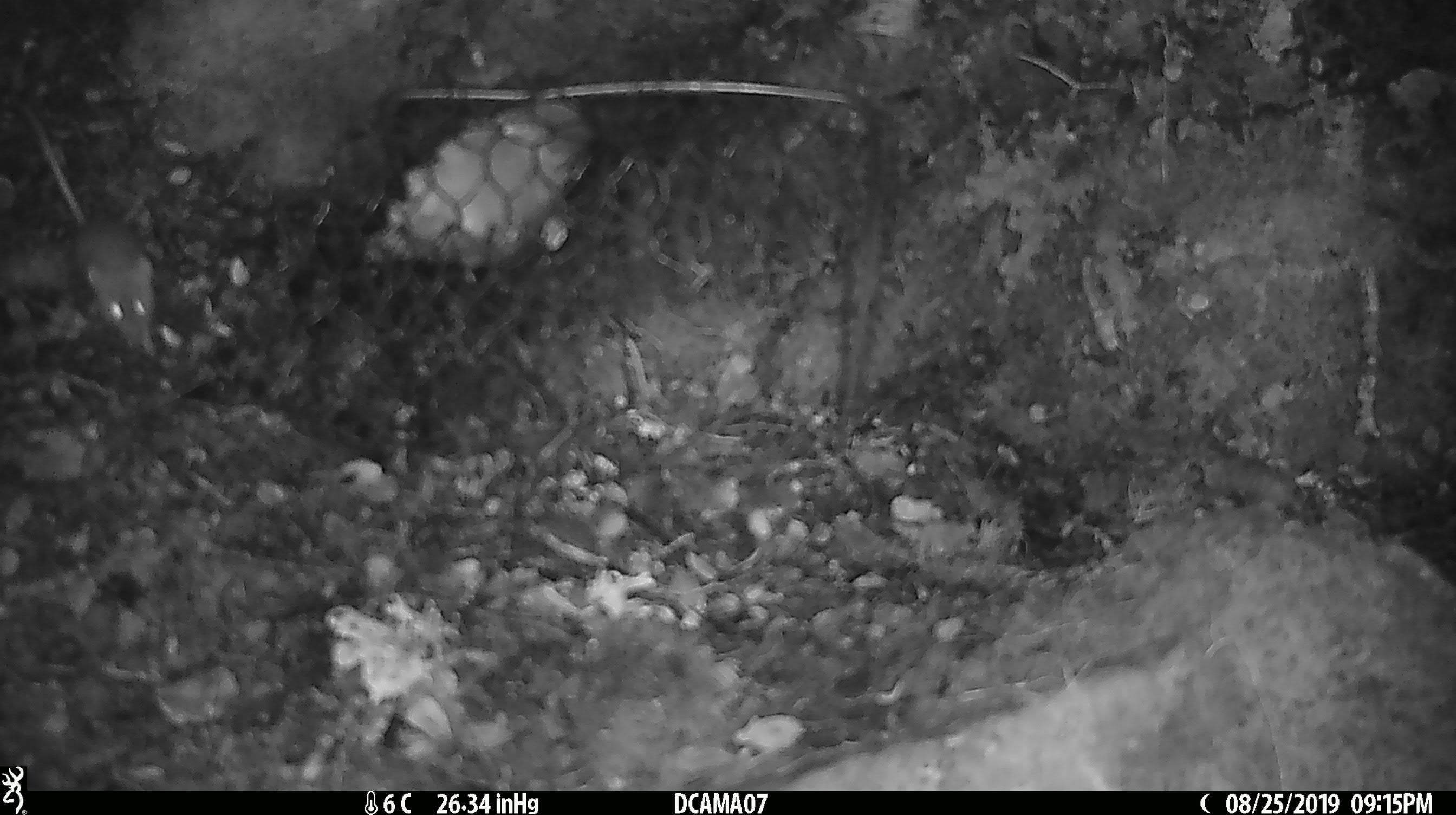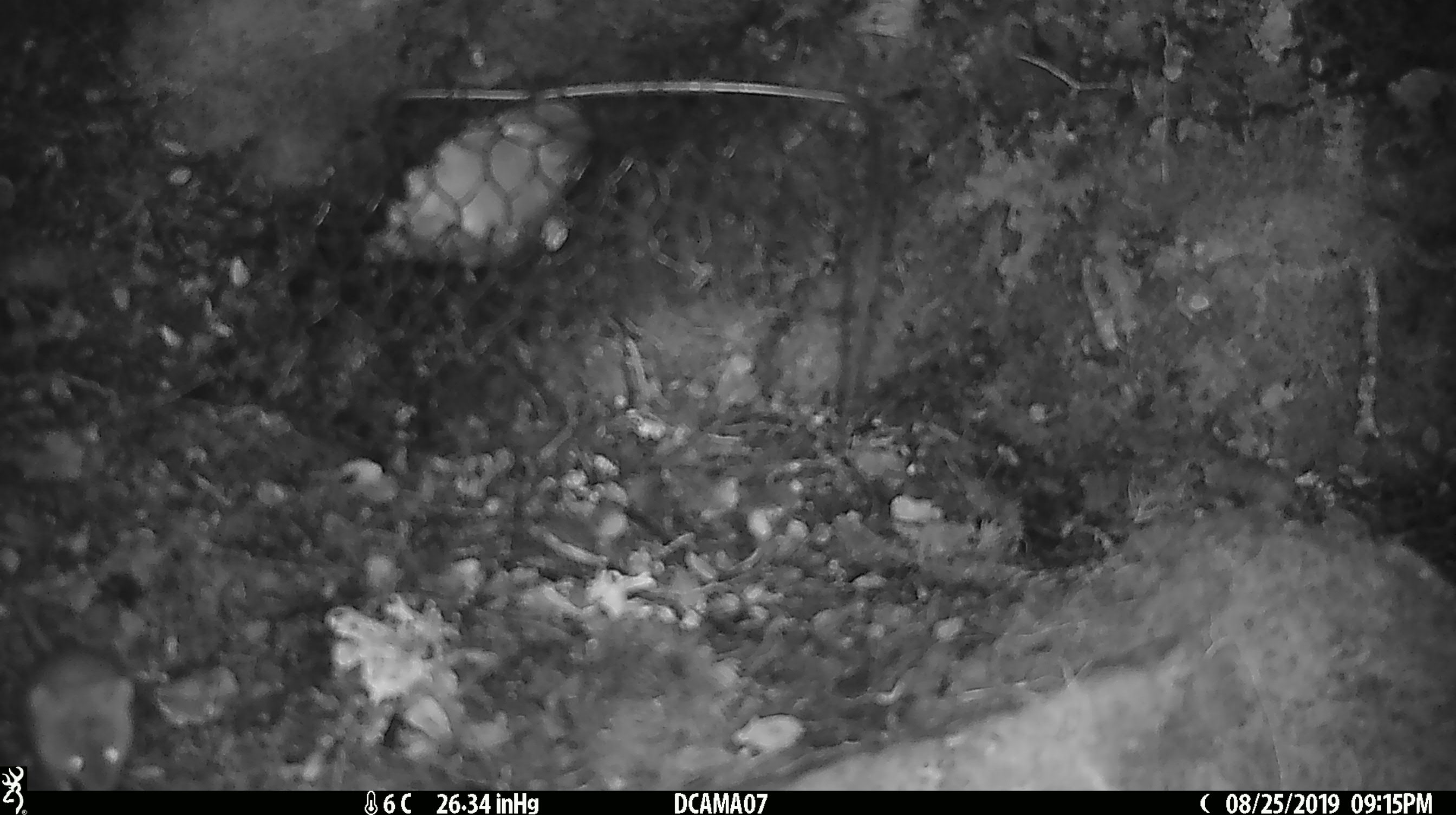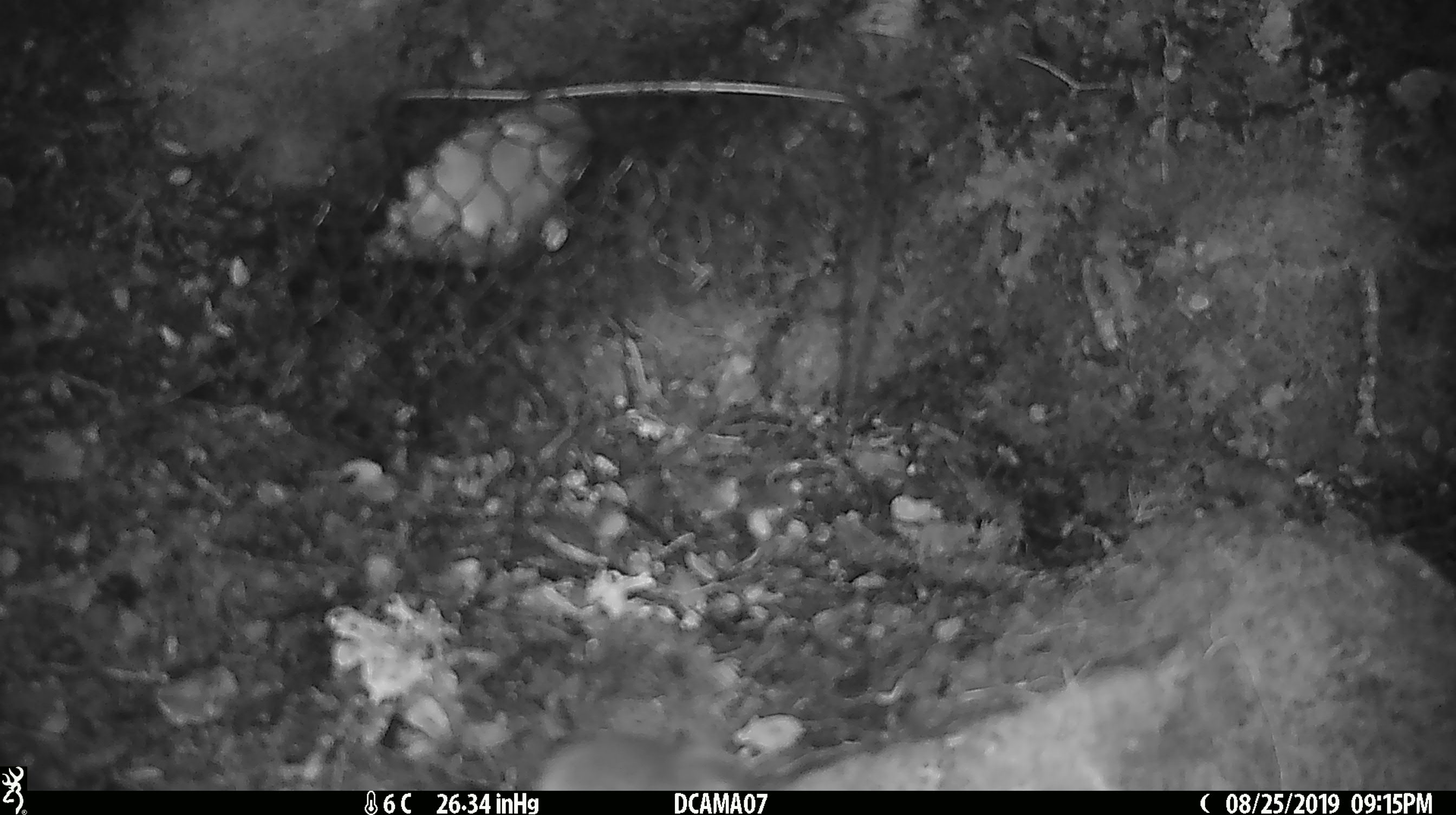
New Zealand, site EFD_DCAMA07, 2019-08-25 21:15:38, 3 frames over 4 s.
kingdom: Animalia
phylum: Chordata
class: Mammalia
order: Rodentia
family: Muridae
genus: Mus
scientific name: Mus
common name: mouse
Mouse (Mus).